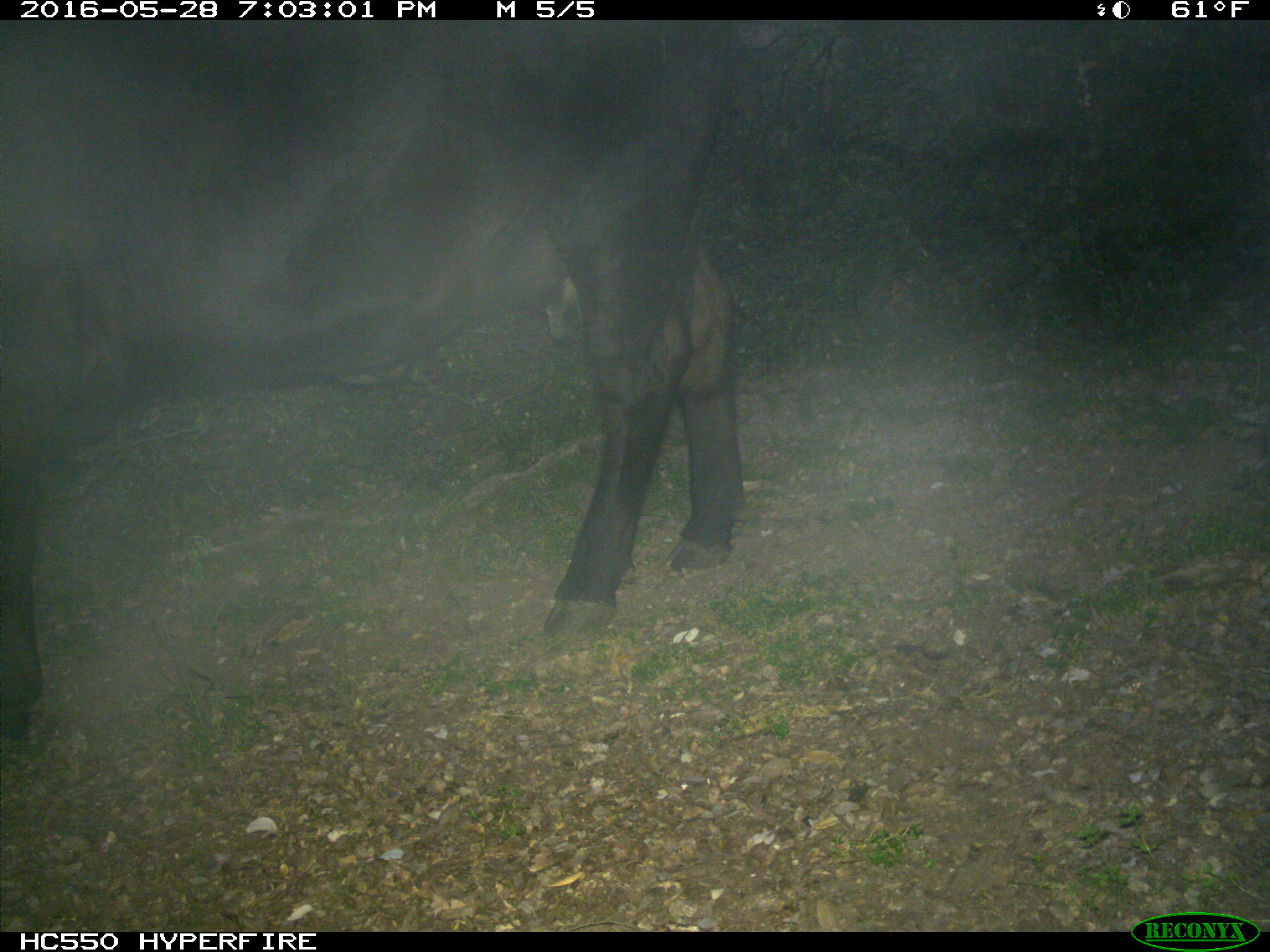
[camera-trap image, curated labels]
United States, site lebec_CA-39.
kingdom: Animalia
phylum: Chordata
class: Mammalia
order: Artiodactyla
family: Bovidae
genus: Bos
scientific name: Bos taurus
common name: domestic cow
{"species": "Bos taurus (domestic cow)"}